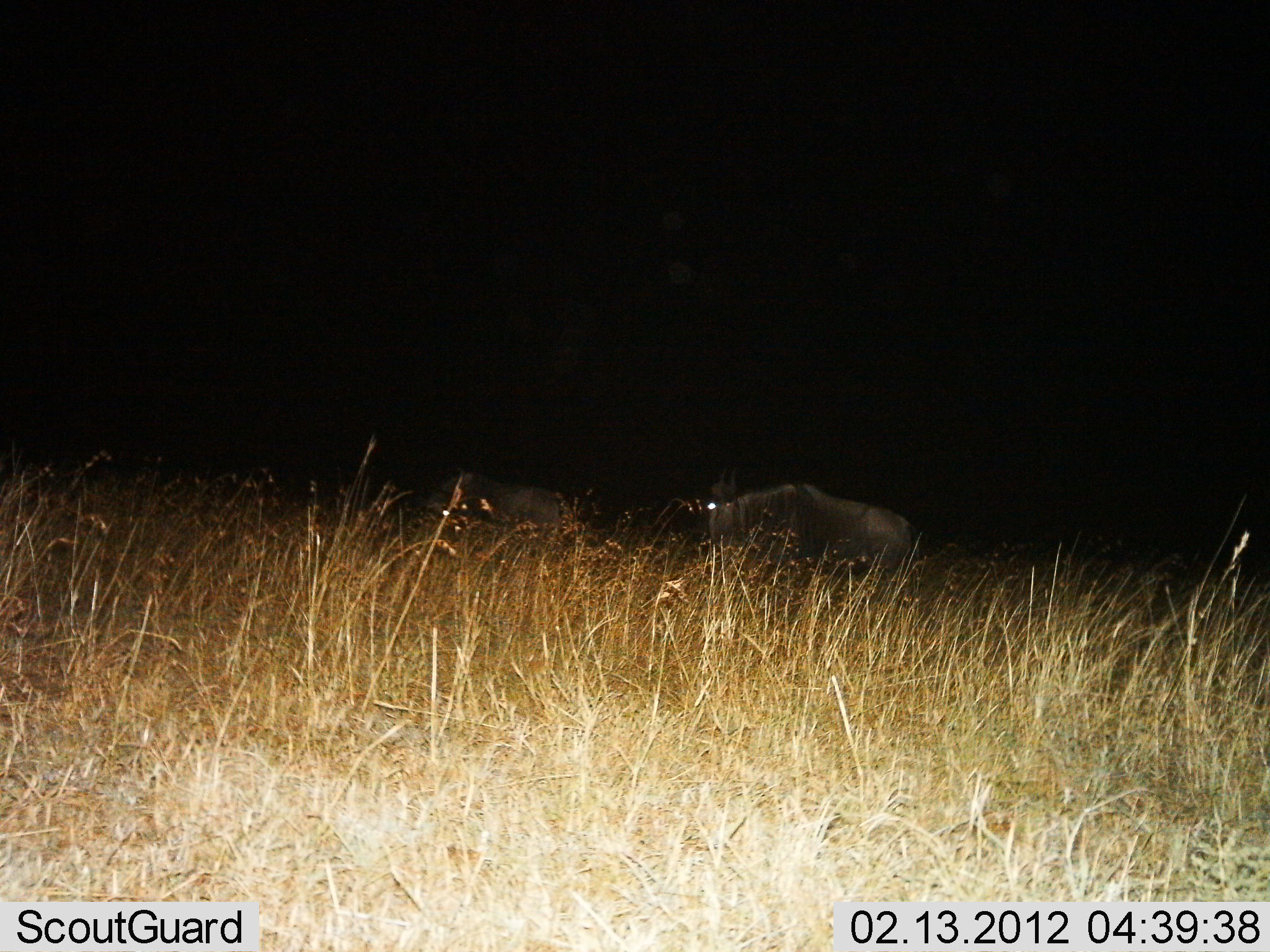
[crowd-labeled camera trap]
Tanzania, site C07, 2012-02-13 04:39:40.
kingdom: Animalia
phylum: Chordata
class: Mammalia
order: Artiodactyla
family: Bovidae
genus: Connochaetes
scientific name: Connochaetes taurinus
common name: blue wildebeest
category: wildebeest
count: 2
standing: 44%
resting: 16%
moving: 32%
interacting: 0%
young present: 0%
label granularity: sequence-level